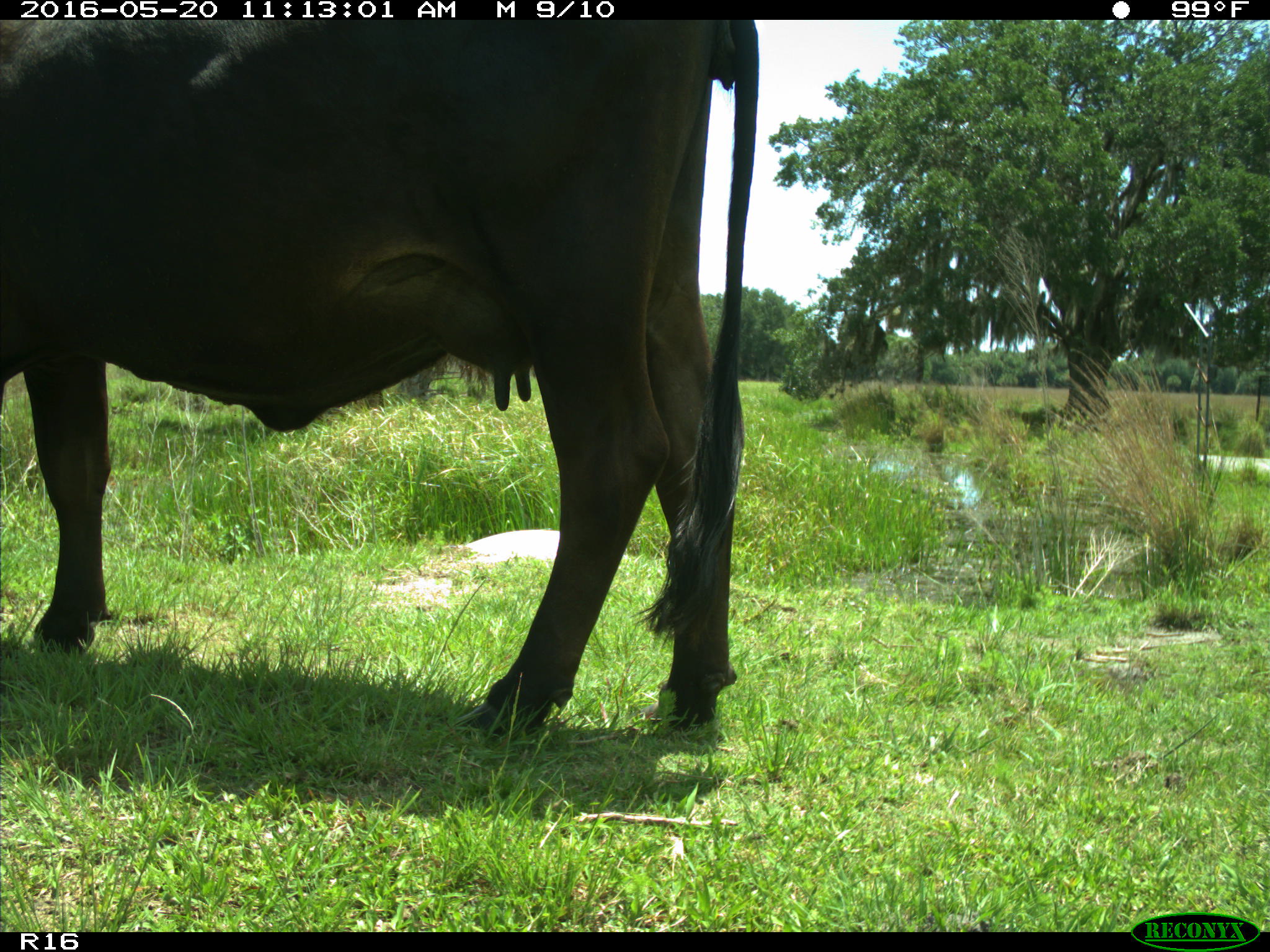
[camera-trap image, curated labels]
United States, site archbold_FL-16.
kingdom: Animalia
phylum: Chordata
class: Mammalia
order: Artiodactyla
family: Bovidae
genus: Bos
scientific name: Bos taurus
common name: domestic cow